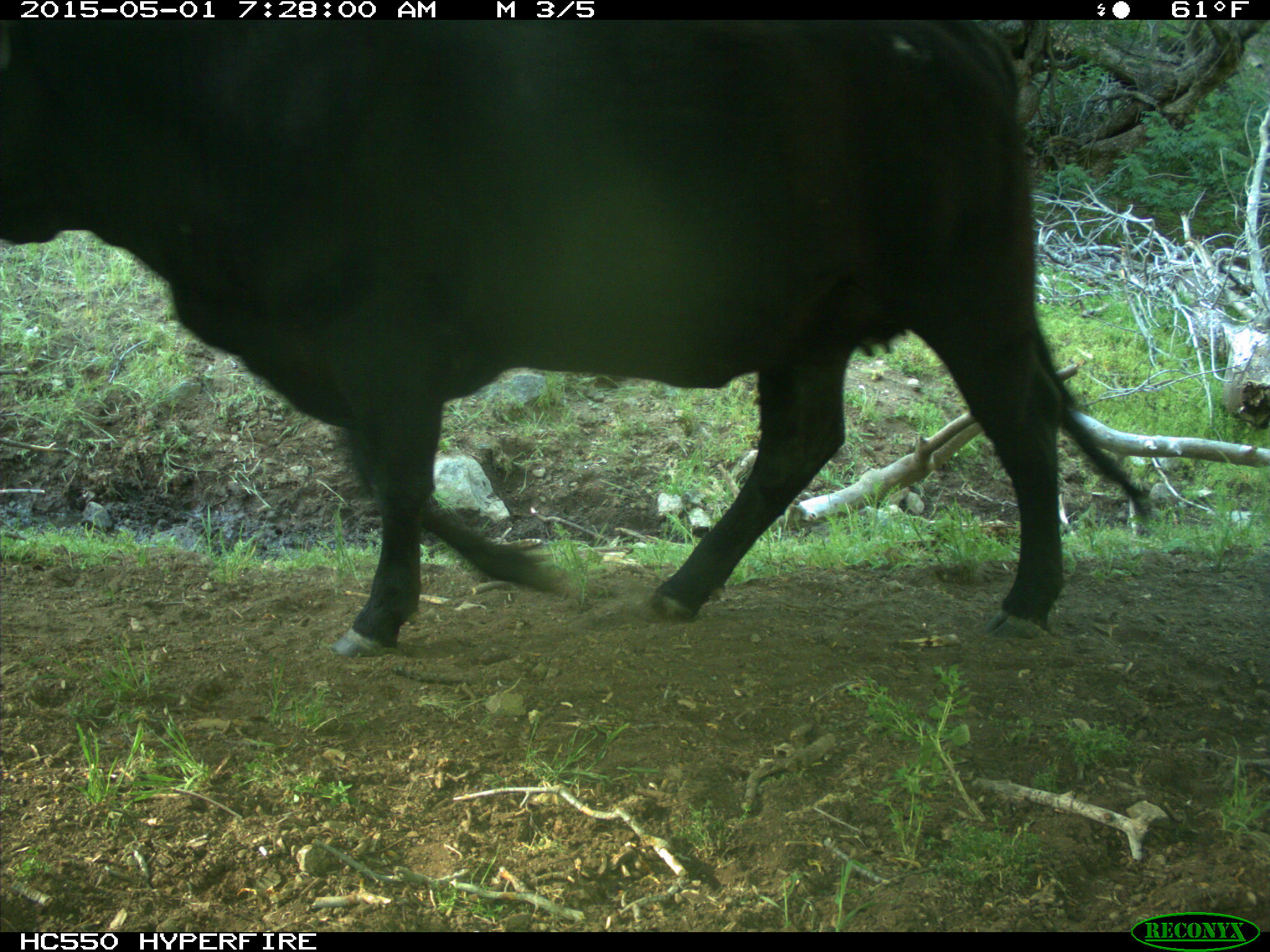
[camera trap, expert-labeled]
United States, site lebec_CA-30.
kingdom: Animalia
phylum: Chordata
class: Mammalia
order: Artiodactyla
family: Bovidae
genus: Bos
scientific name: Bos taurus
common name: domestic cow